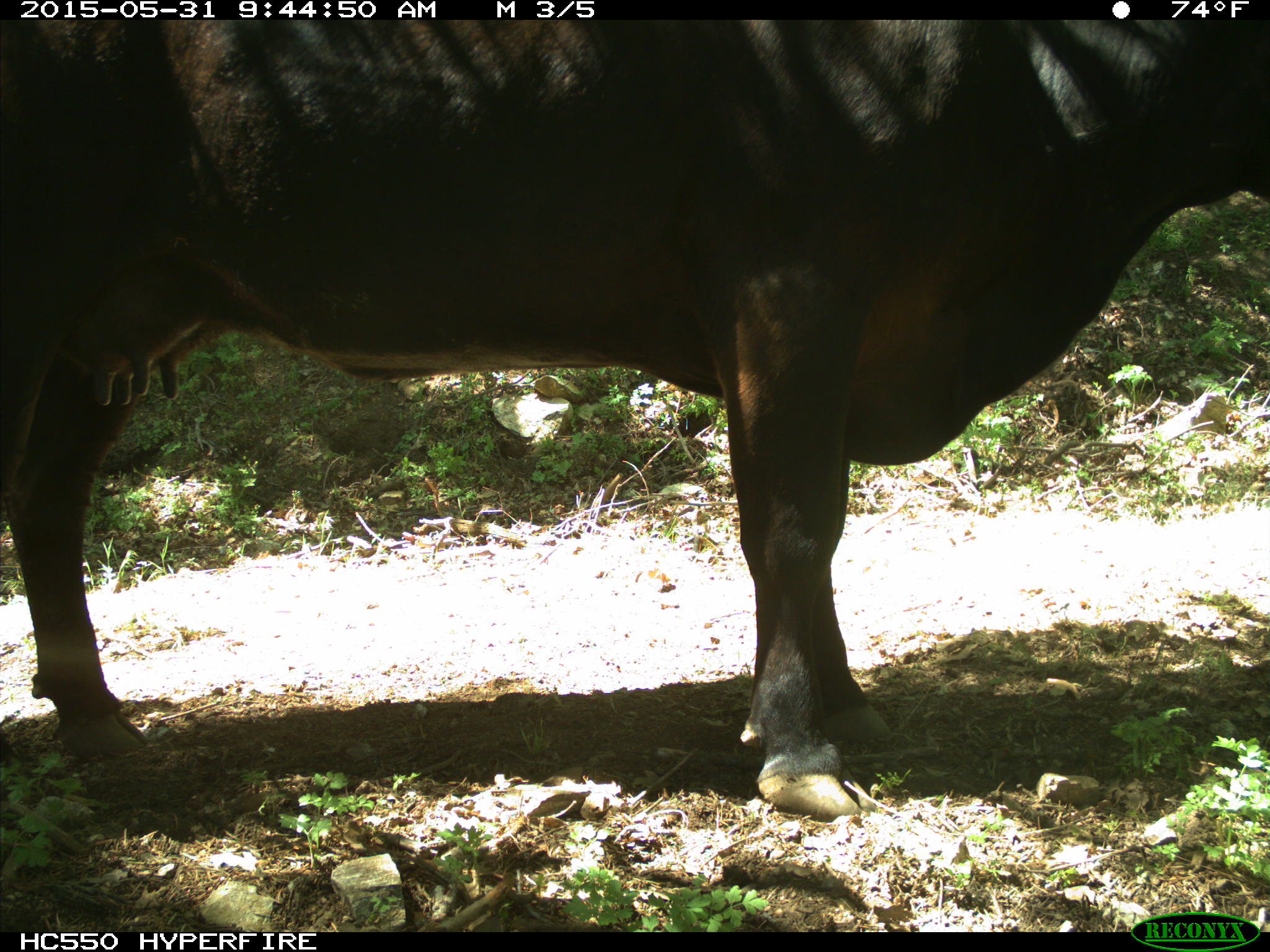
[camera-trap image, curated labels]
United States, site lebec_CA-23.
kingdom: Animalia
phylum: Chordata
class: Mammalia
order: Artiodactyla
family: Bovidae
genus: Bos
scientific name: Bos taurus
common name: domestic cow